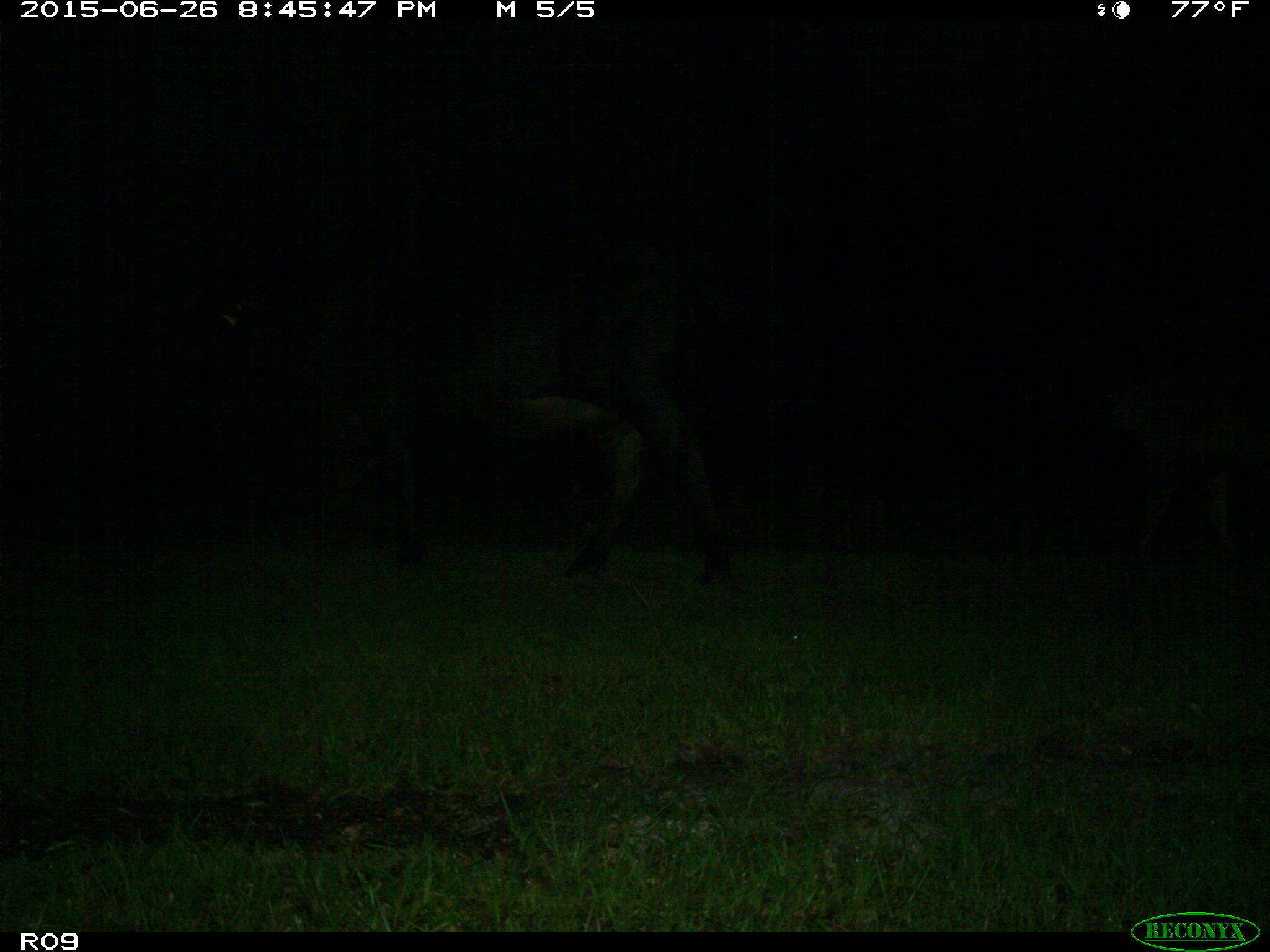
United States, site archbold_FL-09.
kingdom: Animalia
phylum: Chordata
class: Mammalia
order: Artiodactyla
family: Bovidae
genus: Bos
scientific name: Bos taurus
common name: domestic cow